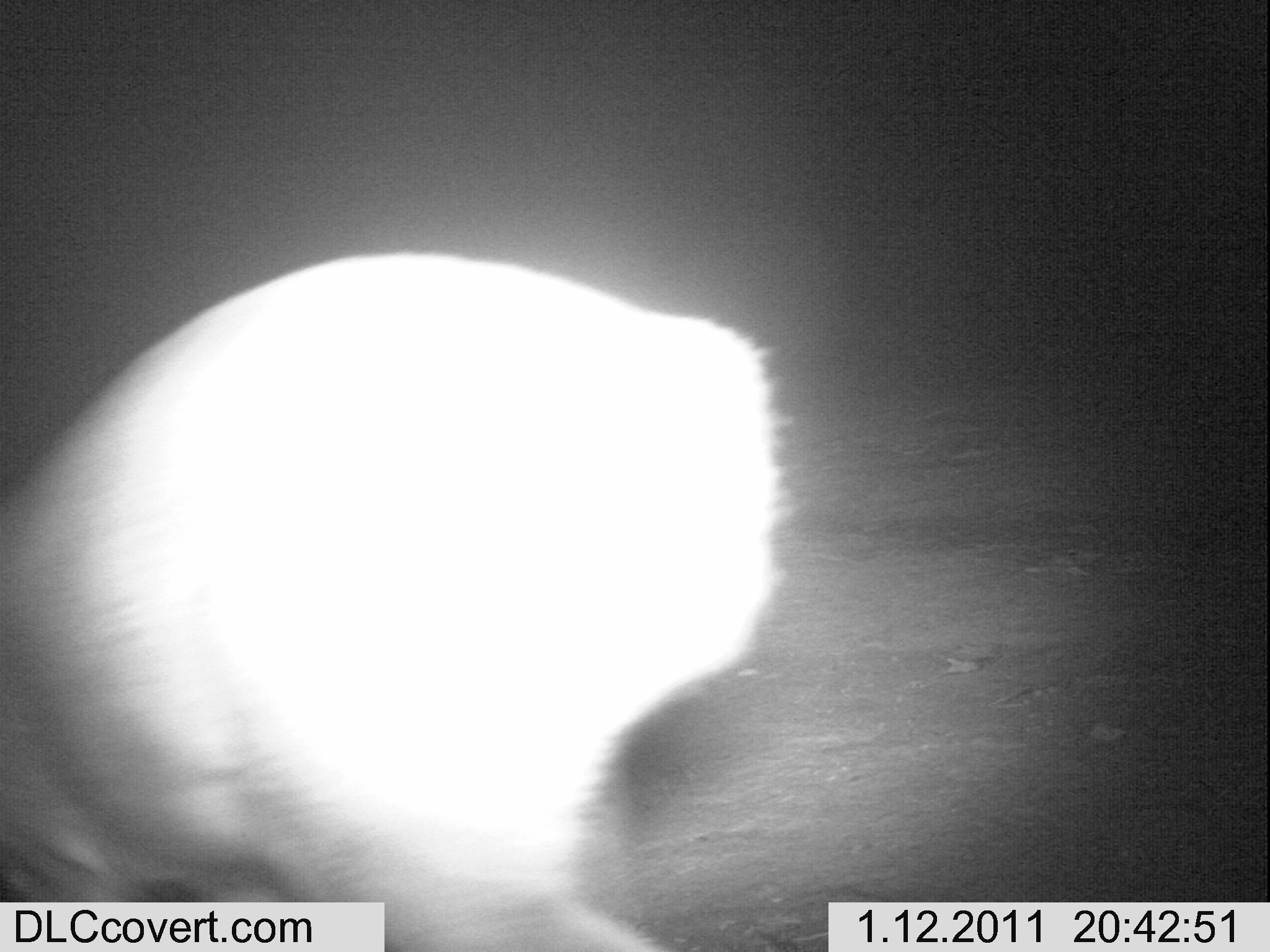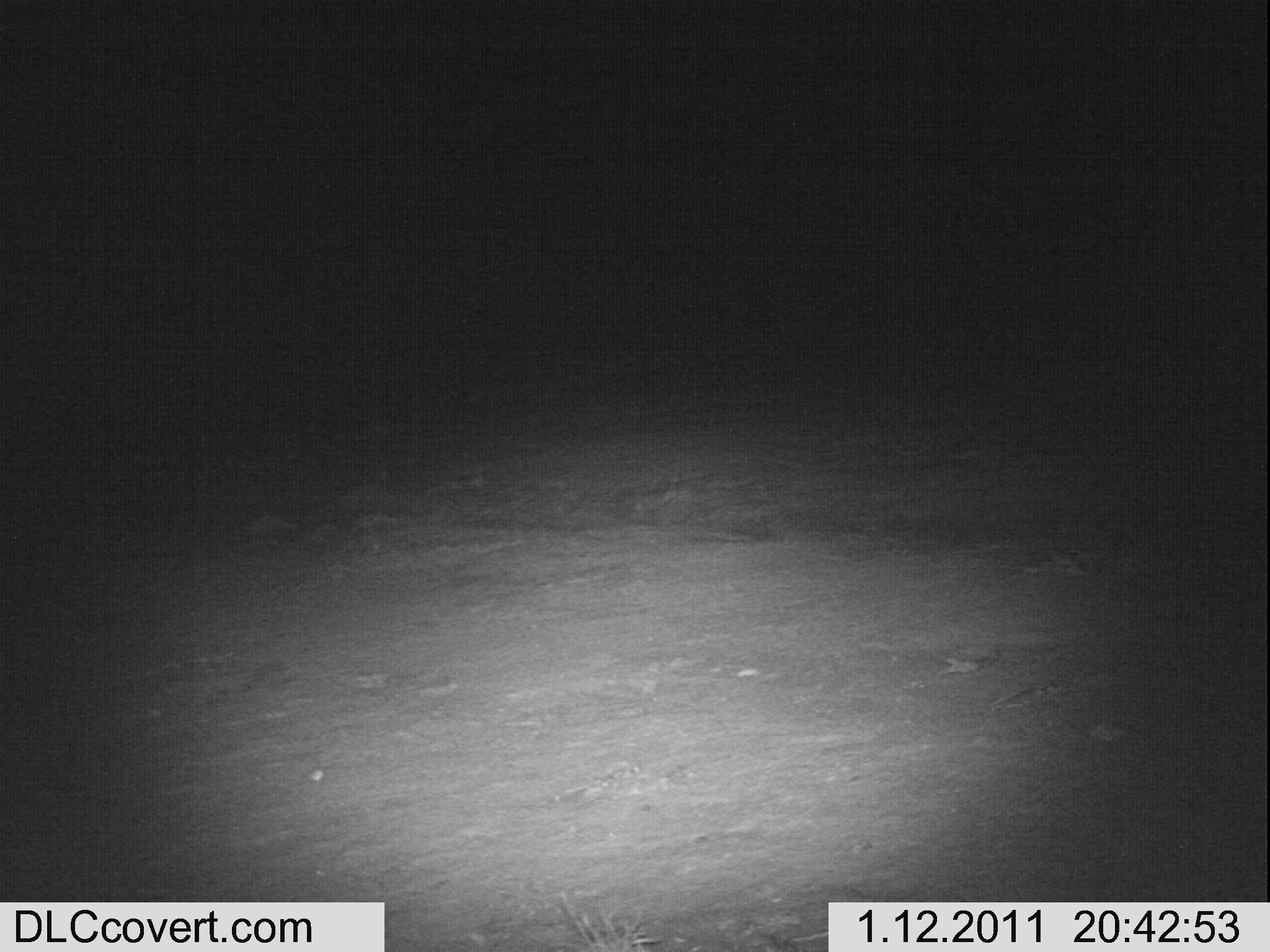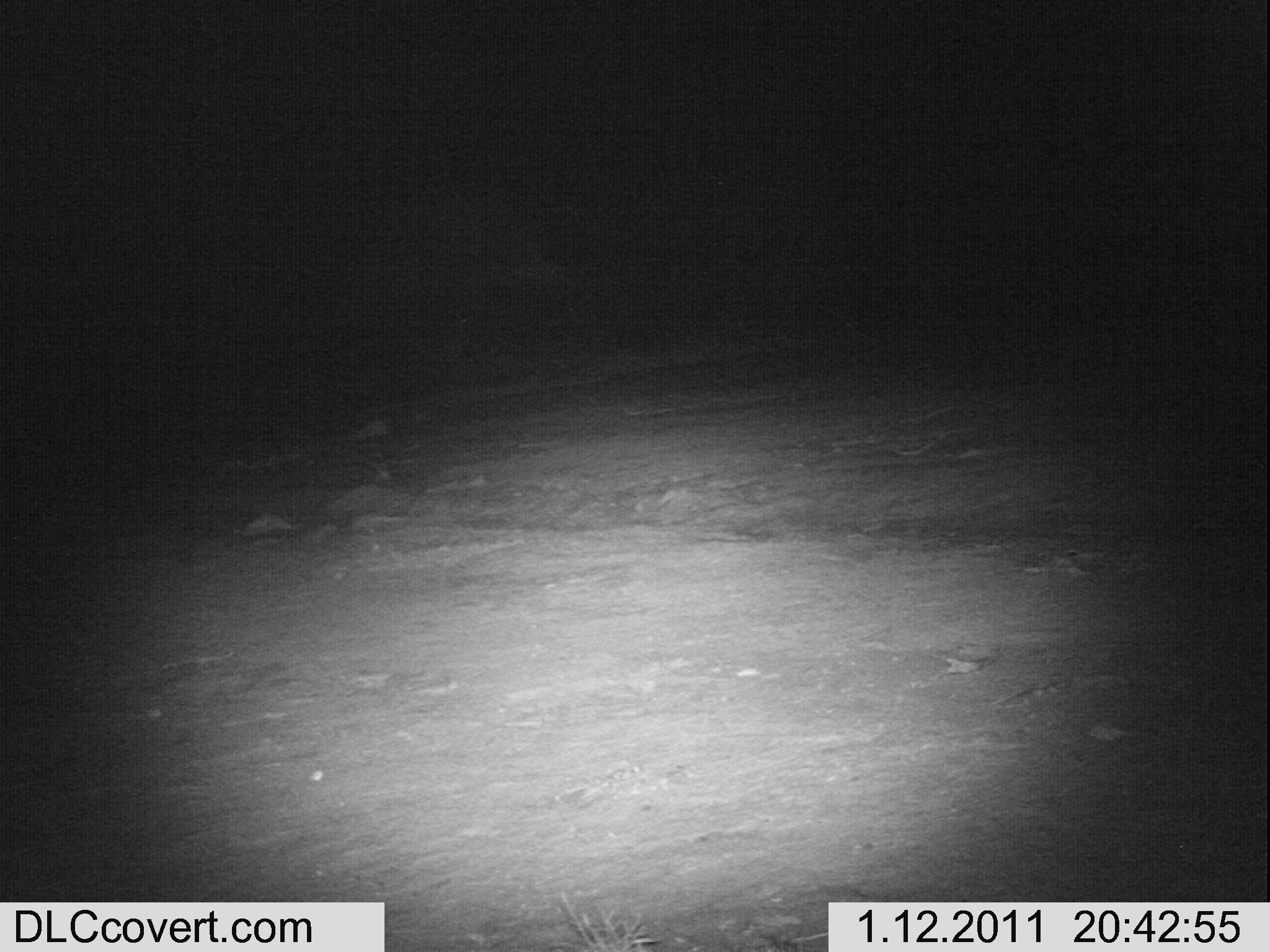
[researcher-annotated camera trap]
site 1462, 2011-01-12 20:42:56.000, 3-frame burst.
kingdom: Animalia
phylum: Chordata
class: Mammalia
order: Artiodactyla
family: Bovidae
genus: Madoqua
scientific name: Madoqua guentheri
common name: günther's dik-dik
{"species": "Madoqua guentheri (günther's dik-dik)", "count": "1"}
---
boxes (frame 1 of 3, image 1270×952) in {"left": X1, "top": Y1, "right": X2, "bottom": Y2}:
madoqua guentheri: {"left": 0, "top": 247, "right": 798, "bottom": 951}